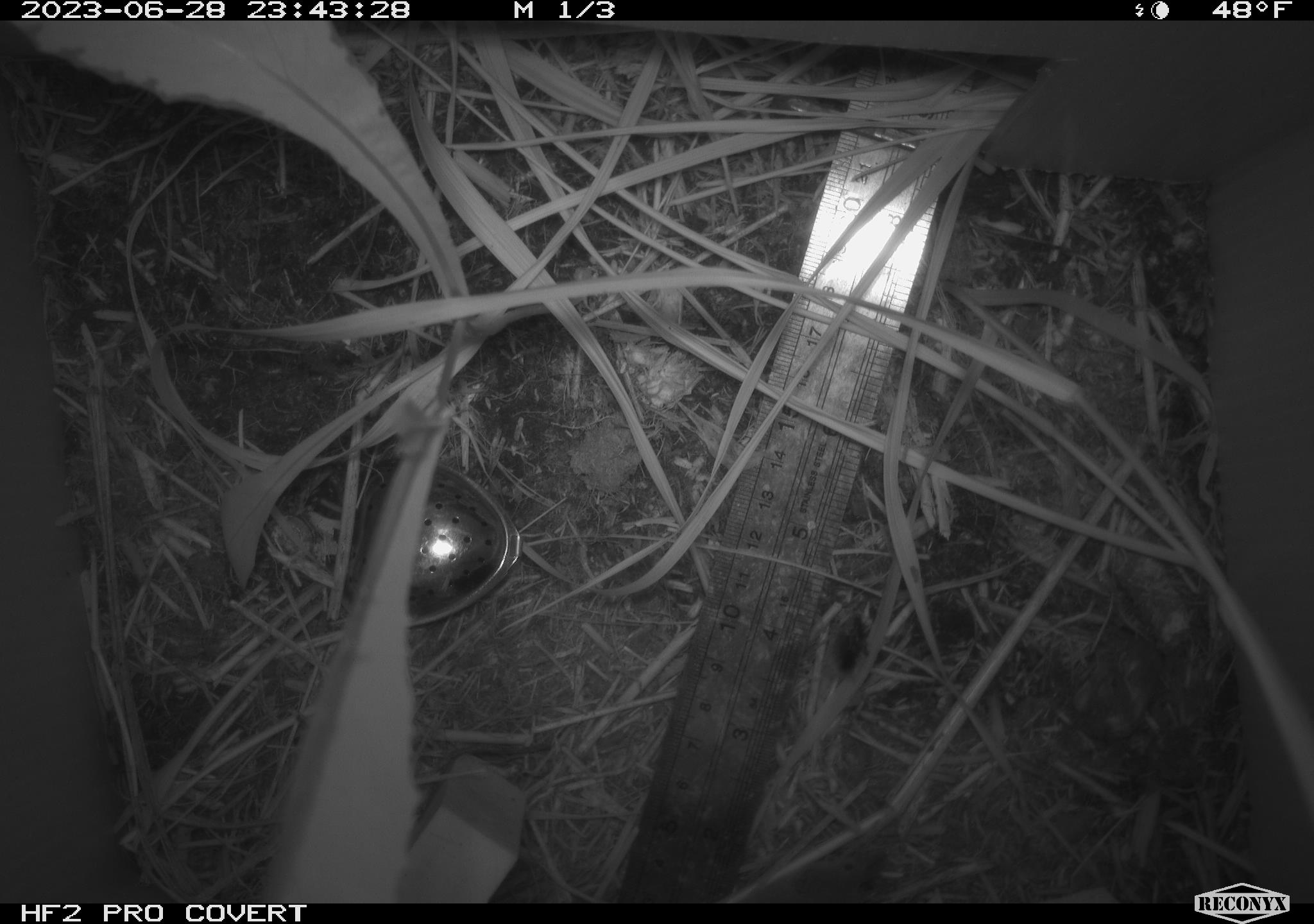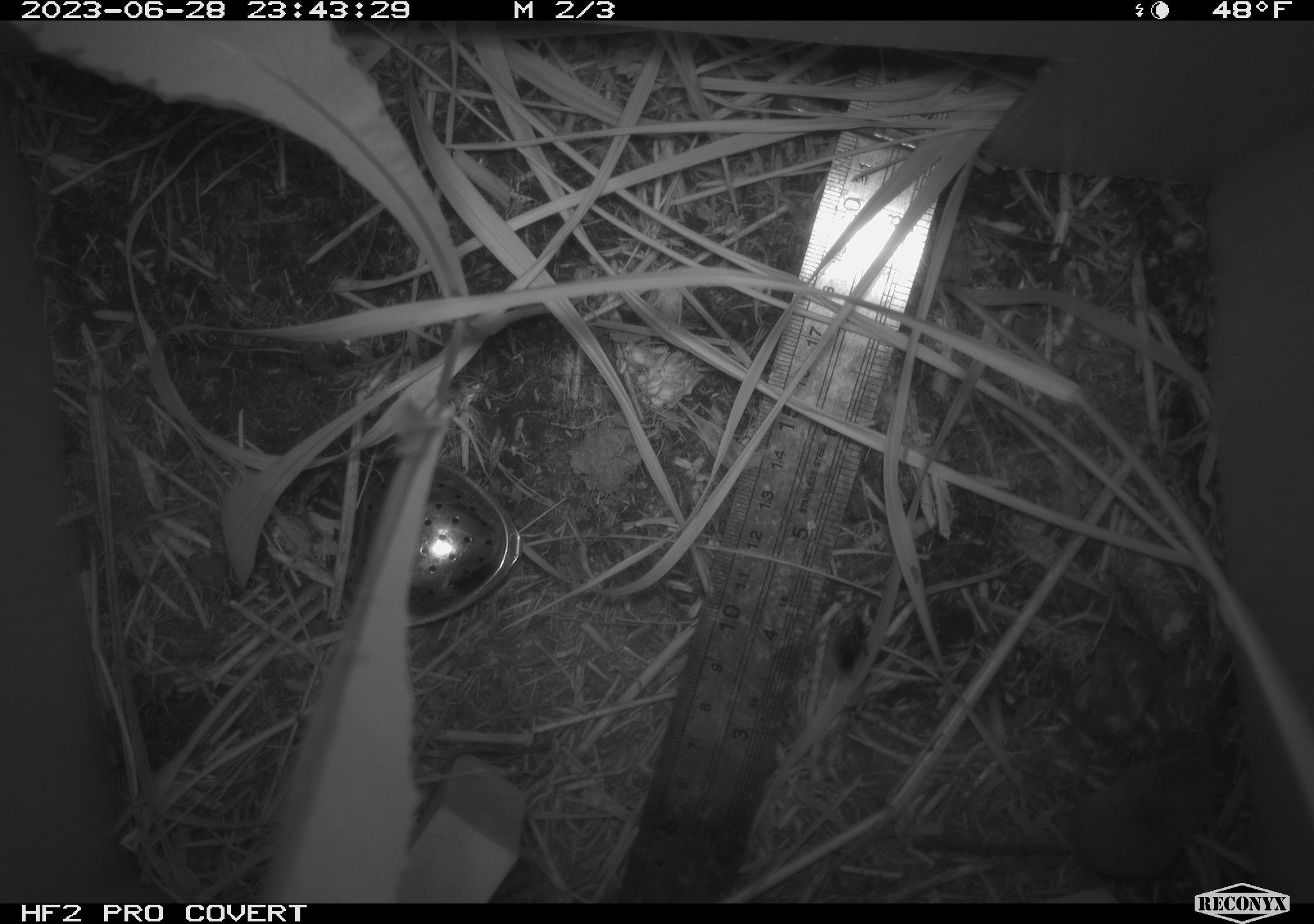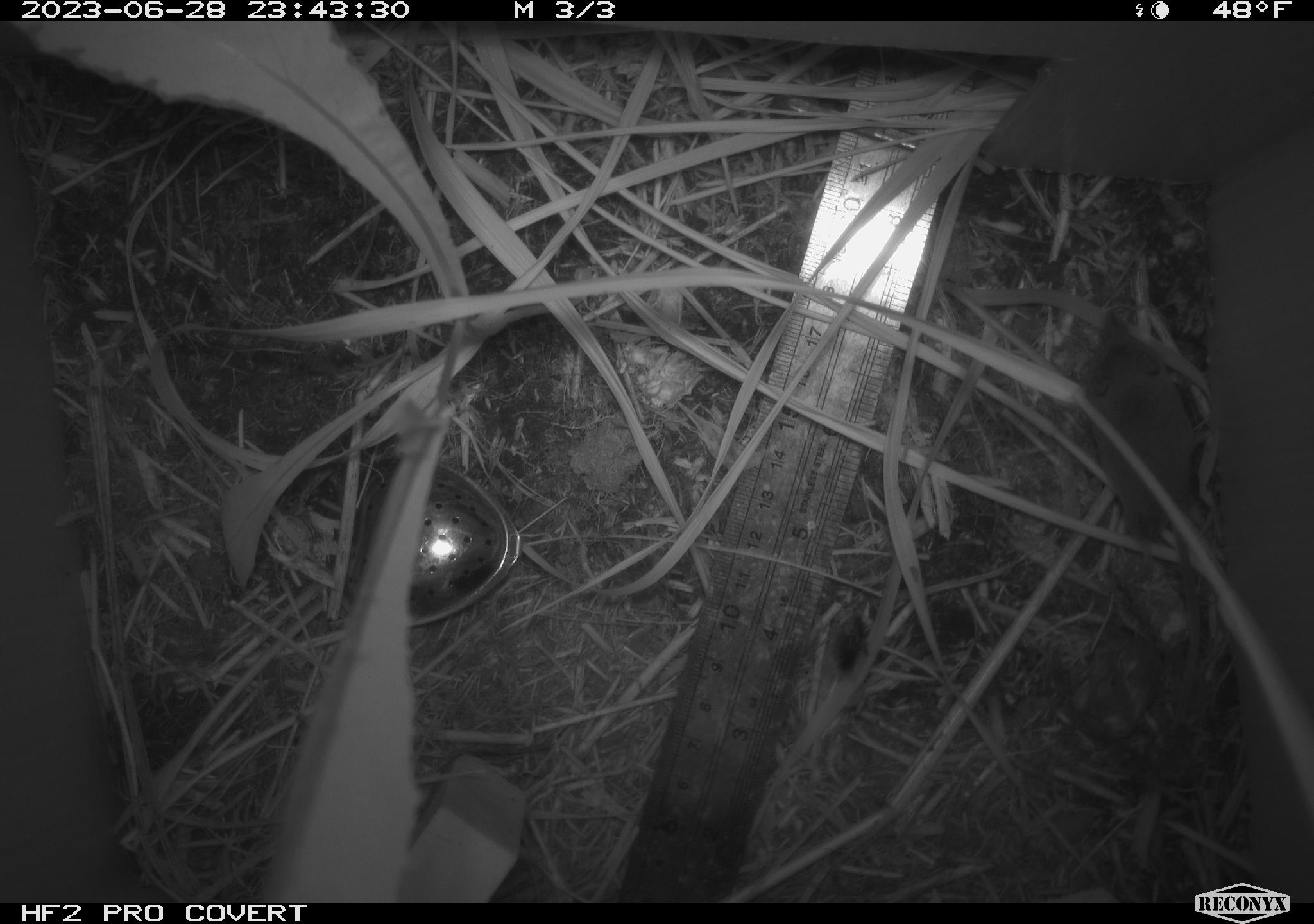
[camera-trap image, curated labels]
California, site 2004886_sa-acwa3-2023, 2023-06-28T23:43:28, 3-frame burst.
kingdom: Animalia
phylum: Chordata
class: Mammalia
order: Eulipotyphla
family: Soricidae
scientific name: Soricidae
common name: shrews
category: soricidae family